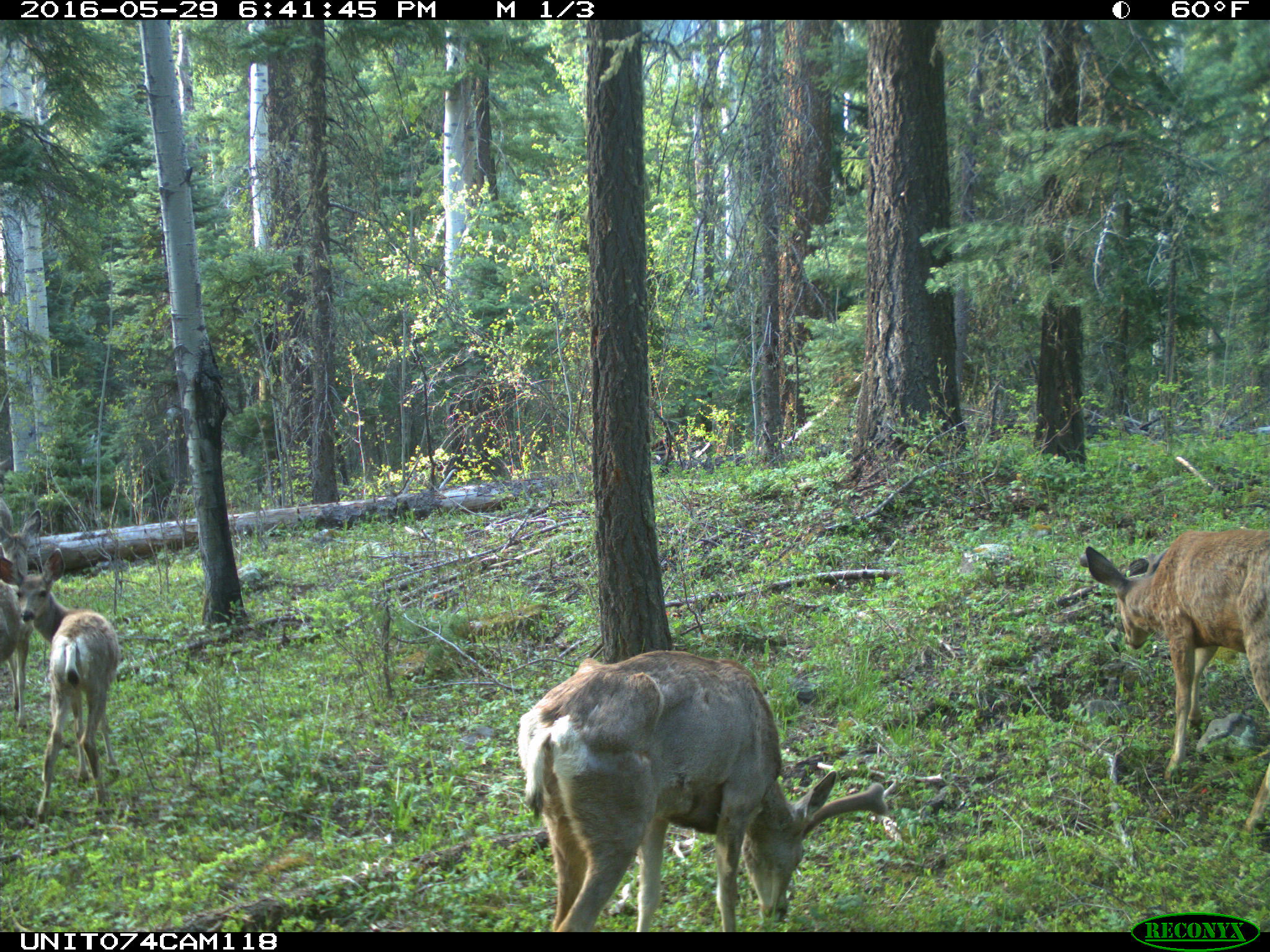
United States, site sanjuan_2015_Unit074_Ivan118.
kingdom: Animalia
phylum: Chordata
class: Mammalia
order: Artiodactyla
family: Cervidae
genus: Odocoileus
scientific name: Odocoileus hemionus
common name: mule deer